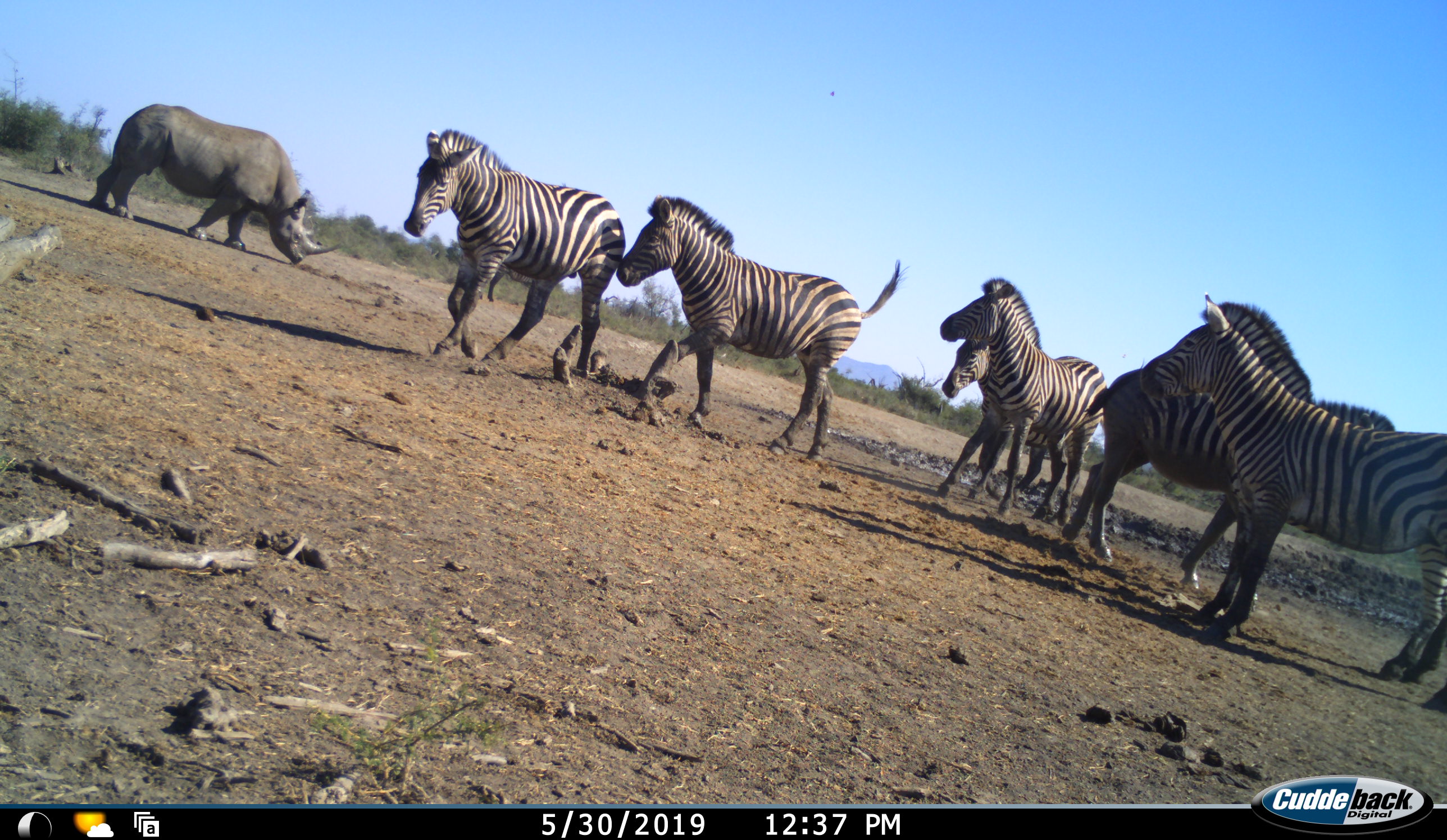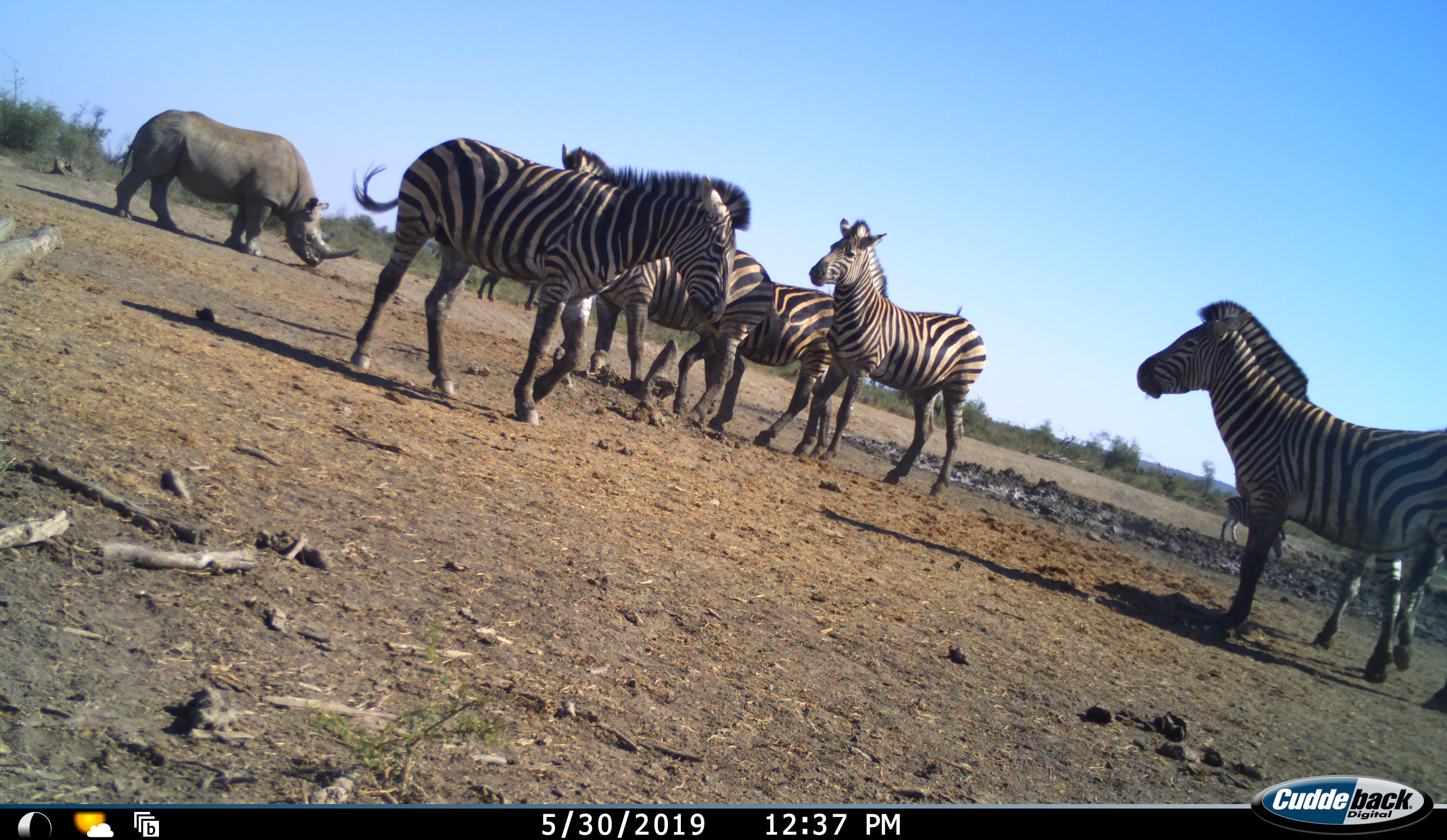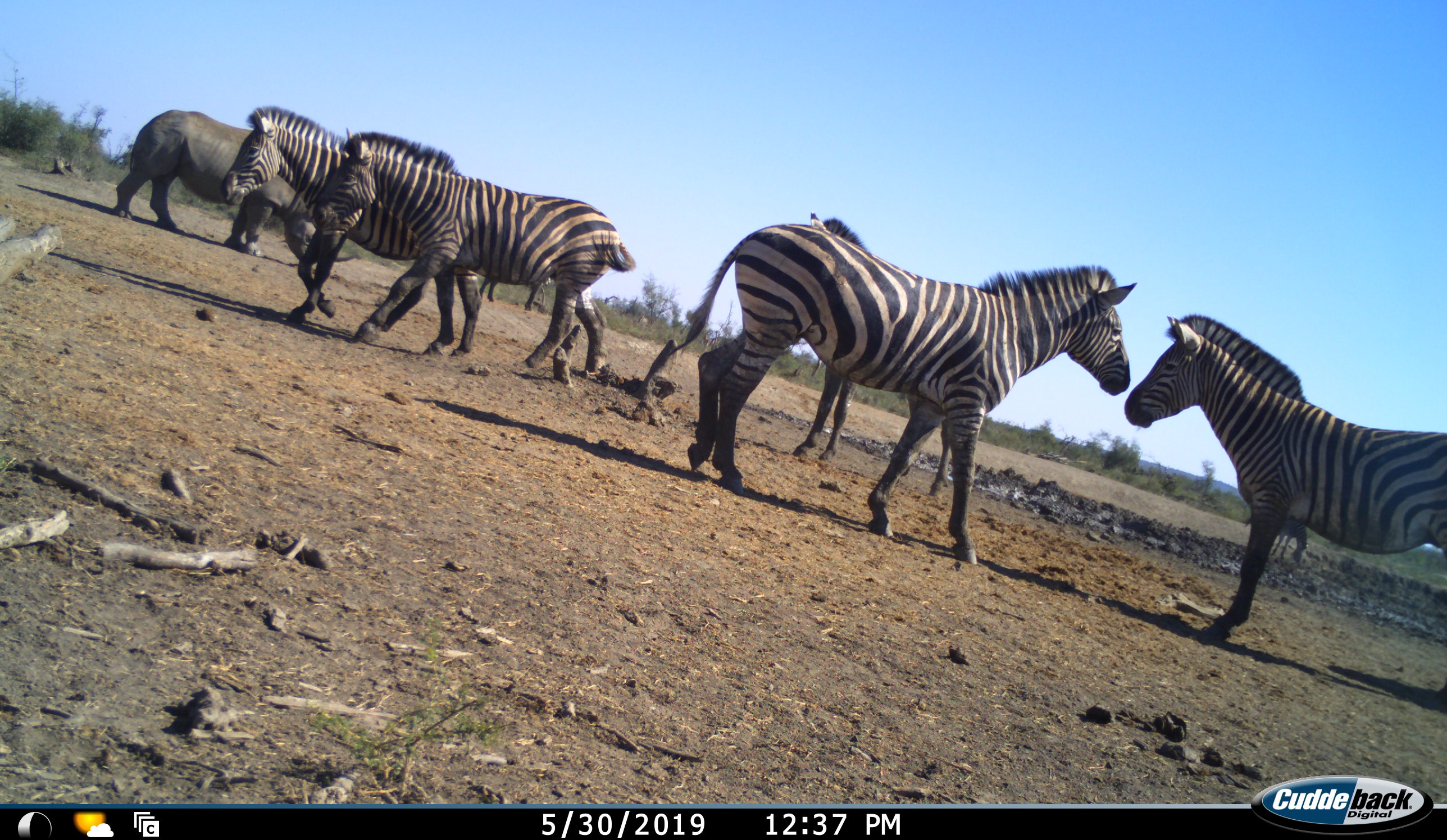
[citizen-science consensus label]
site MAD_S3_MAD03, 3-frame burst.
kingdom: Animalia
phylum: Chordata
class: Mammalia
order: Perissodactyla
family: Rhinocerotidae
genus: Ceratotherium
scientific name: Ceratotherium simum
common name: white rhinoceros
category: rhinoceroswhite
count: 1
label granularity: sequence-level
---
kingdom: Animalia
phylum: Chordata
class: Mammalia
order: Perissodactyla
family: Equidae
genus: Equus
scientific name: Equus quagga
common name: plains zebra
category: zebraplains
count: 6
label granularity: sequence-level